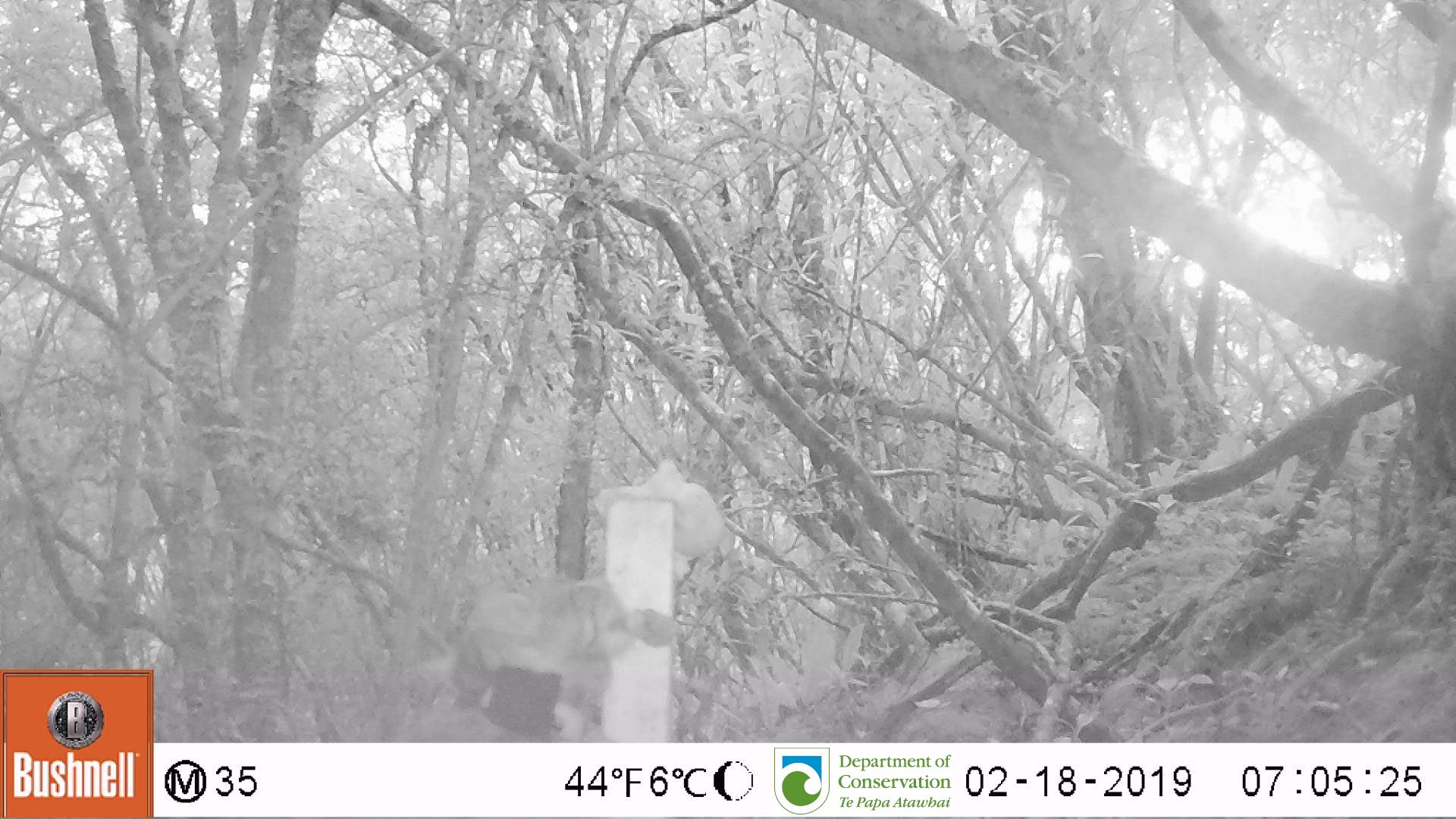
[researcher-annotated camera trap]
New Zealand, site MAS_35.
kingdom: Animalia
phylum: Chordata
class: Mammalia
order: Carnivora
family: Felidae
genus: Felis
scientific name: Felis catus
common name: domestic cat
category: cat